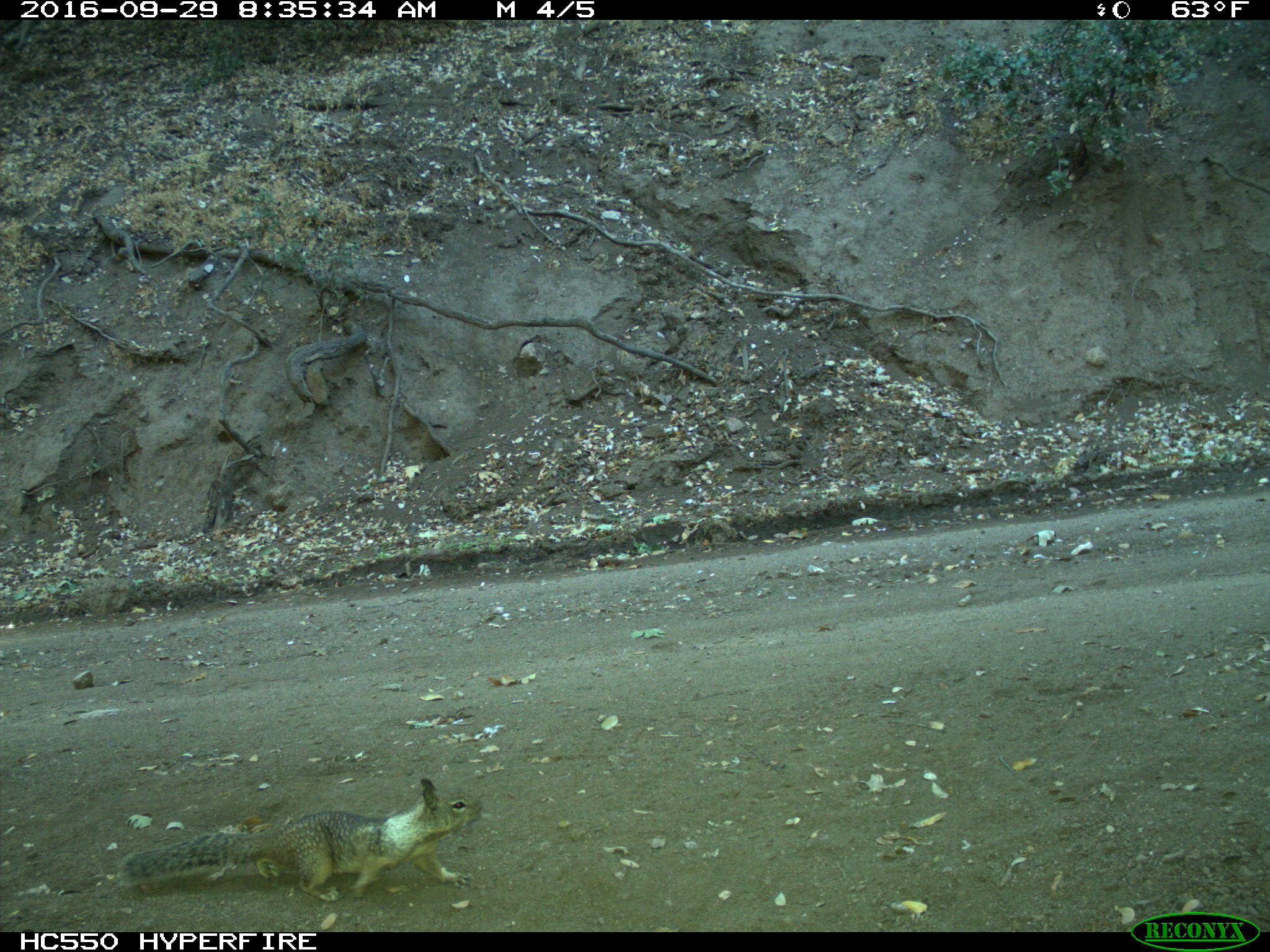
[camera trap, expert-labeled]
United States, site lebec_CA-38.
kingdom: Animalia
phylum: Chordata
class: Mammalia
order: Rodentia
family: Sciuridae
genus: Otospermophilus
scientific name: Otospermophilus beecheyi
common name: california ground squirrel